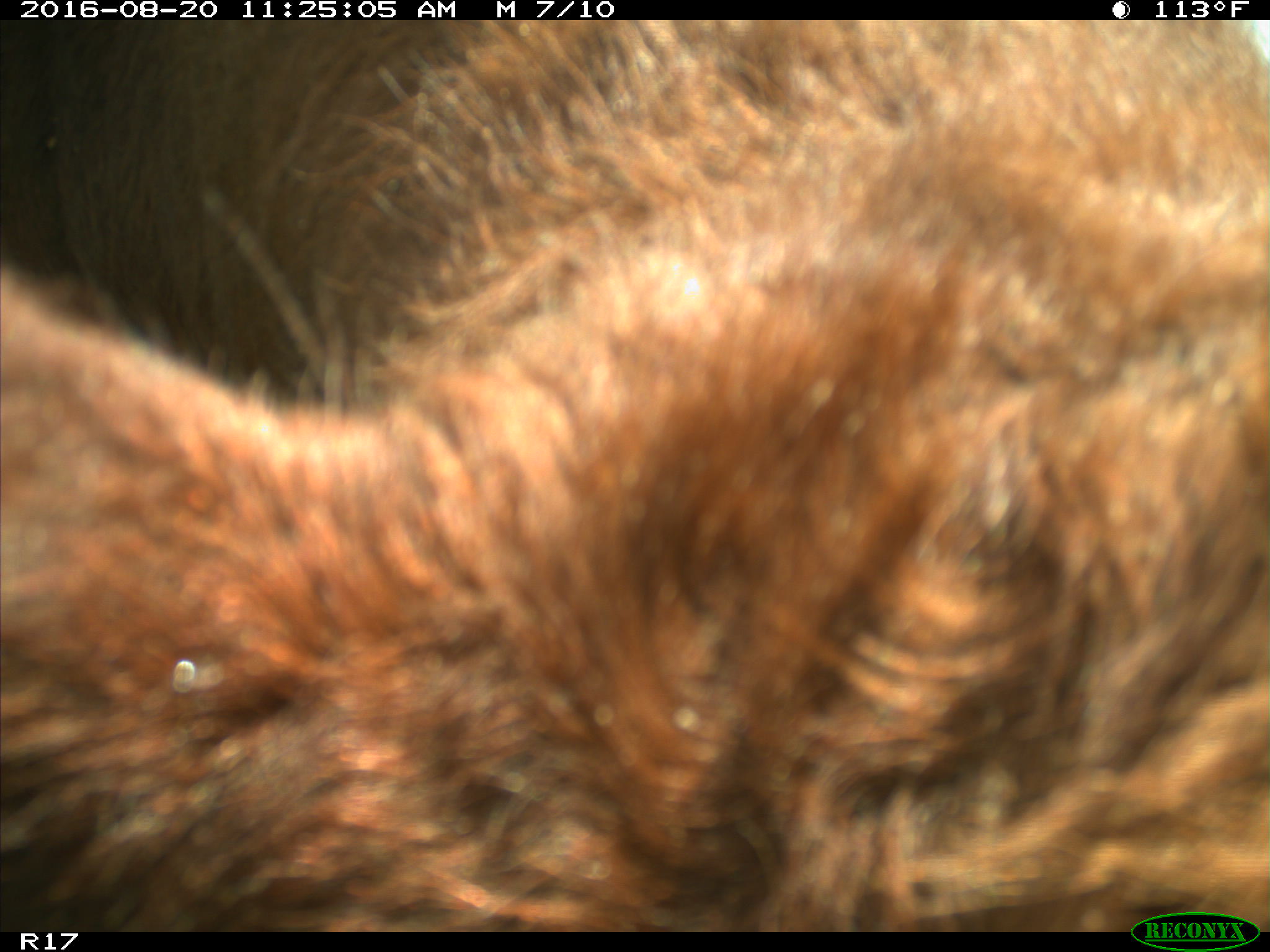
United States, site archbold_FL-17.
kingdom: Animalia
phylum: Chordata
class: Mammalia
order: Artiodactyla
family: Bovidae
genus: Bos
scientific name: Bos taurus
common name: domestic cow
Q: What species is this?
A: Bos taurus (domestic cow).